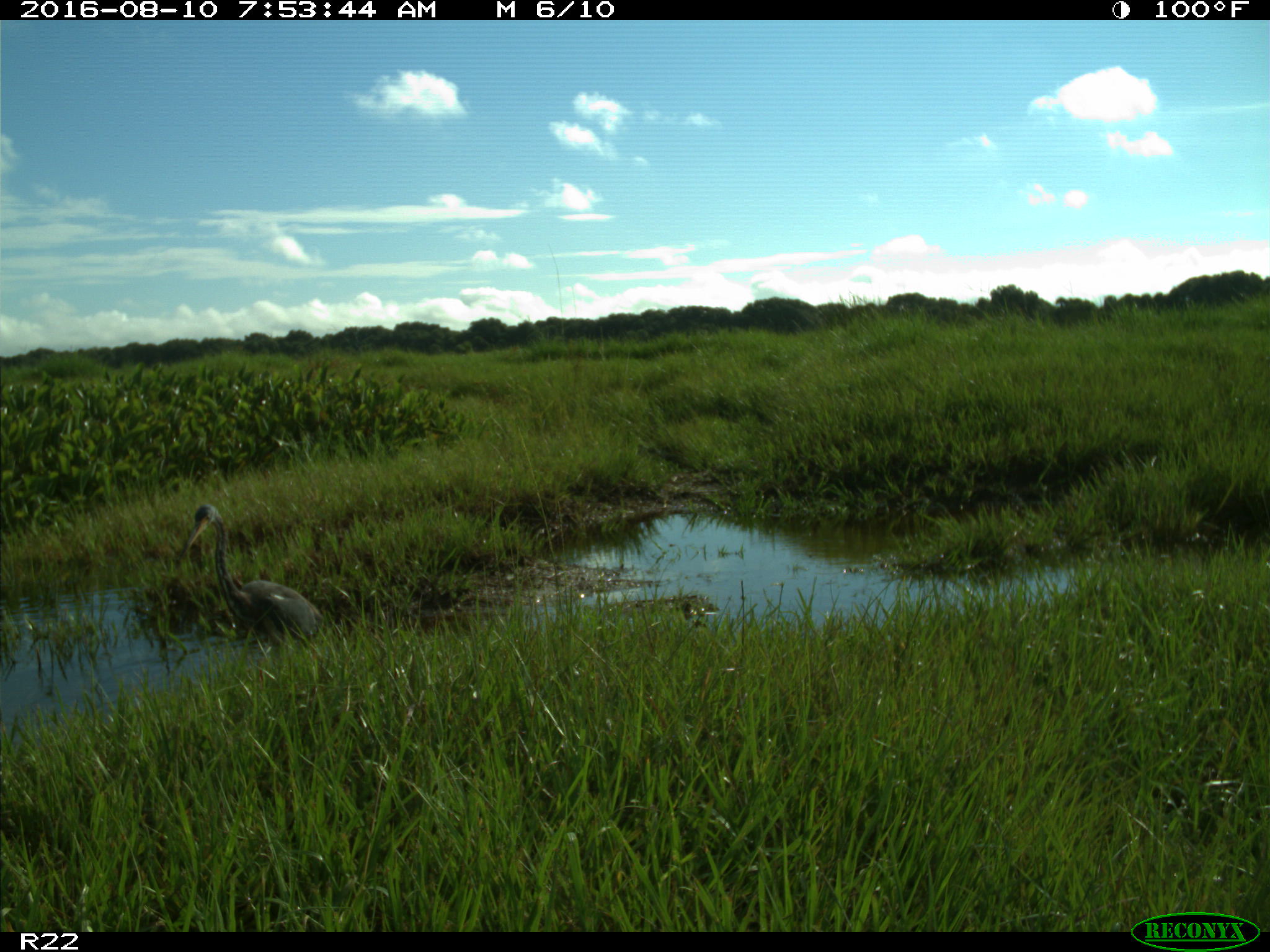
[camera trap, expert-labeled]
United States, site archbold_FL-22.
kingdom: Animalia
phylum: Chordata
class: Aves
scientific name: Aves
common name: birds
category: unidentified bird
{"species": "unidentified bird (birds) (Aves)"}